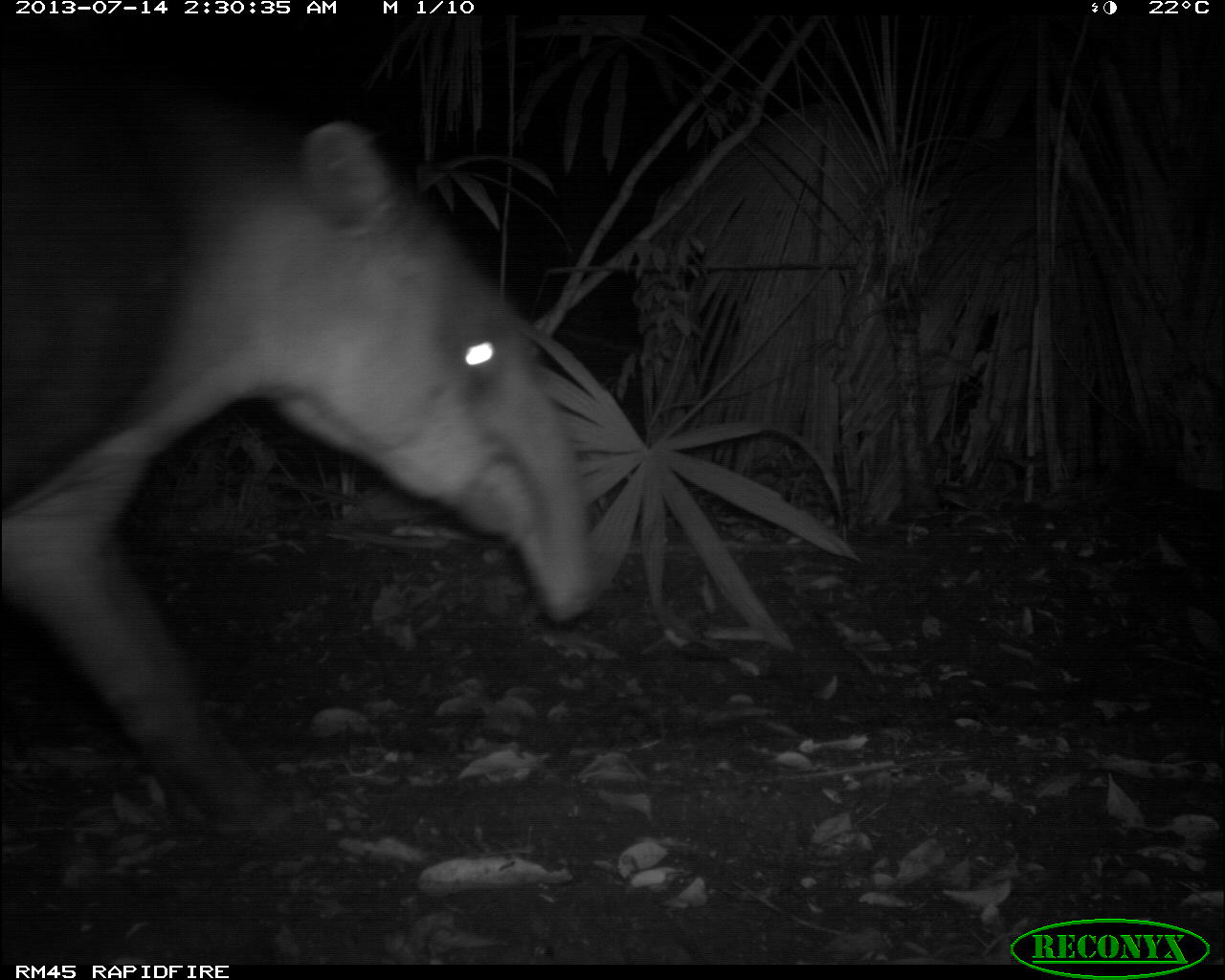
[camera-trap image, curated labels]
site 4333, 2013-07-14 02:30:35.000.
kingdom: Animalia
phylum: Chordata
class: Mammalia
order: Perissodactyla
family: Tapiridae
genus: Tapirus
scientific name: Tapirus bairdii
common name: baird's tapir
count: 1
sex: male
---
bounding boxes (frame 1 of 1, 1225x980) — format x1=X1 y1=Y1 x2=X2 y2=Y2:
tapirus bairdii: x1=0 y1=60 x2=597 y2=826